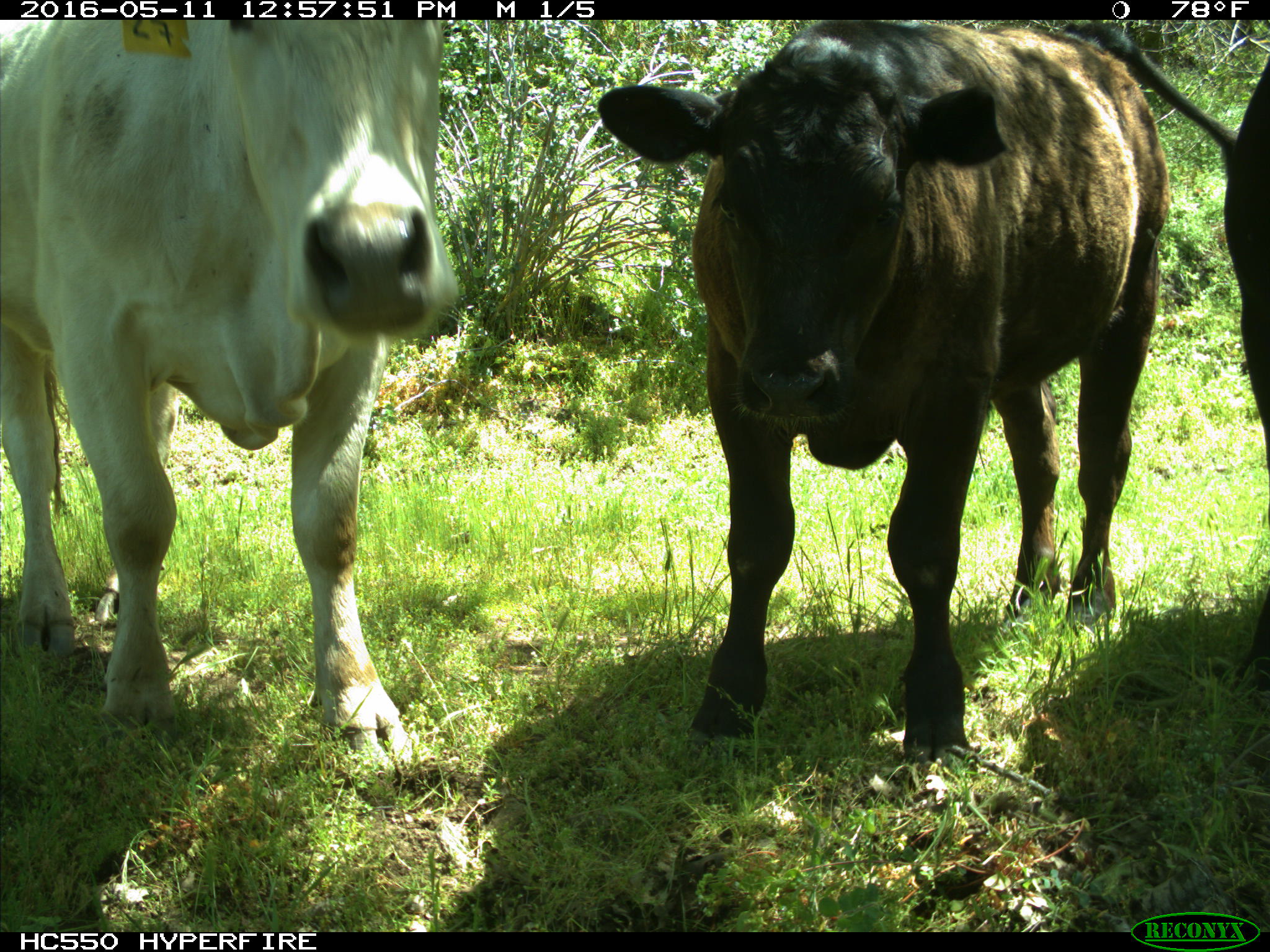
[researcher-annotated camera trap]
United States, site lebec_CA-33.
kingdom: Animalia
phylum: Chordata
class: Mammalia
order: Artiodactyla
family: Bovidae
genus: Bos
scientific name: Bos taurus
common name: domestic cow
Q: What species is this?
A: Bos taurus (domestic cow).